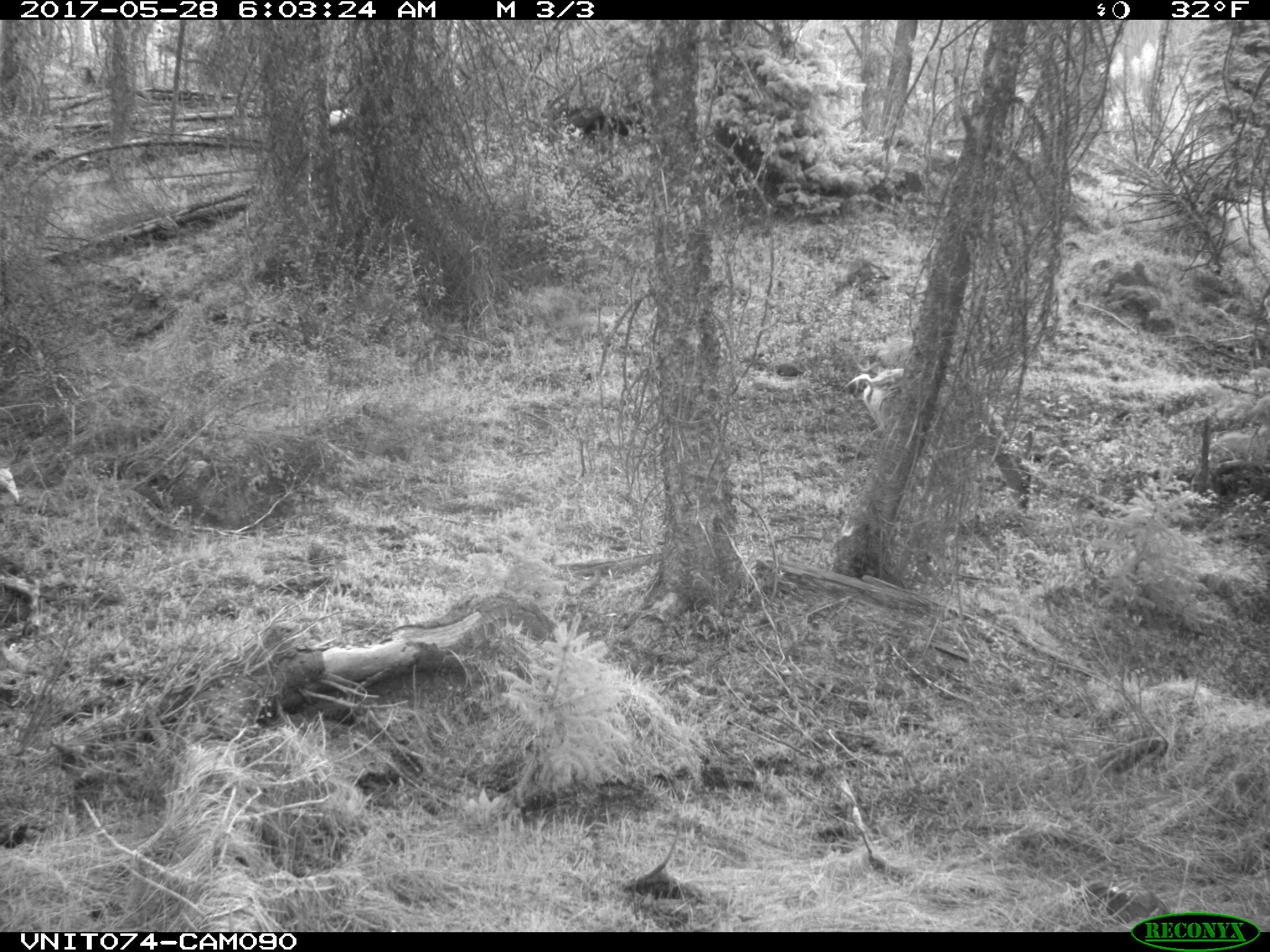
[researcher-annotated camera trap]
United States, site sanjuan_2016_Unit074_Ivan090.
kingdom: Animalia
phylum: Chordata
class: Mammalia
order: Artiodactyla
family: Cervidae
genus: Odocoileus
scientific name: Odocoileus hemionus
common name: mule deer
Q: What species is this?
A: Odocoileus hemionus (mule deer).